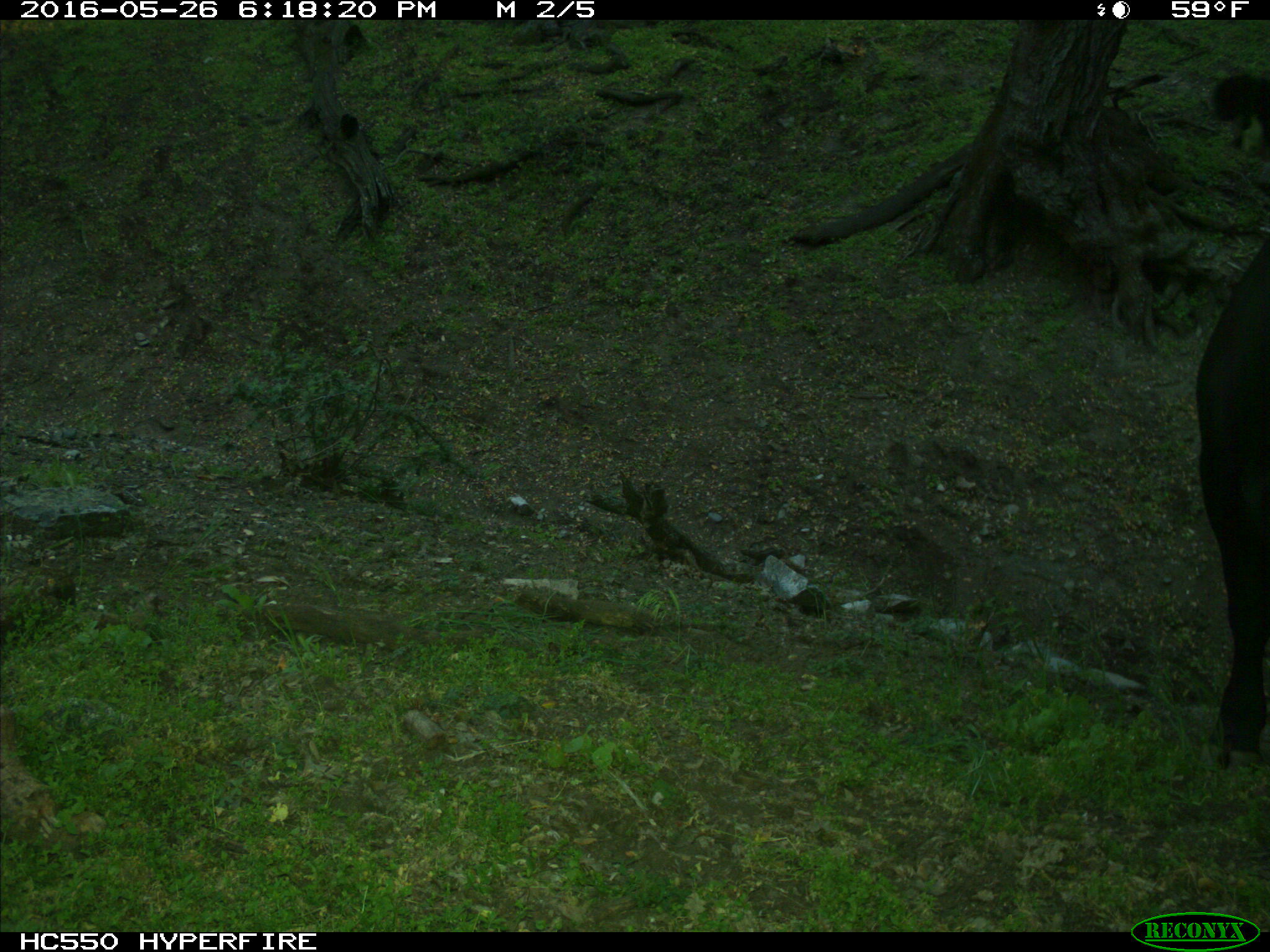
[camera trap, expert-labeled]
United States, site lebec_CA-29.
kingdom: Animalia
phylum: Chordata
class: Mammalia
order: Artiodactyla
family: Bovidae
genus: Bos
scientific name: Bos taurus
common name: domestic cow